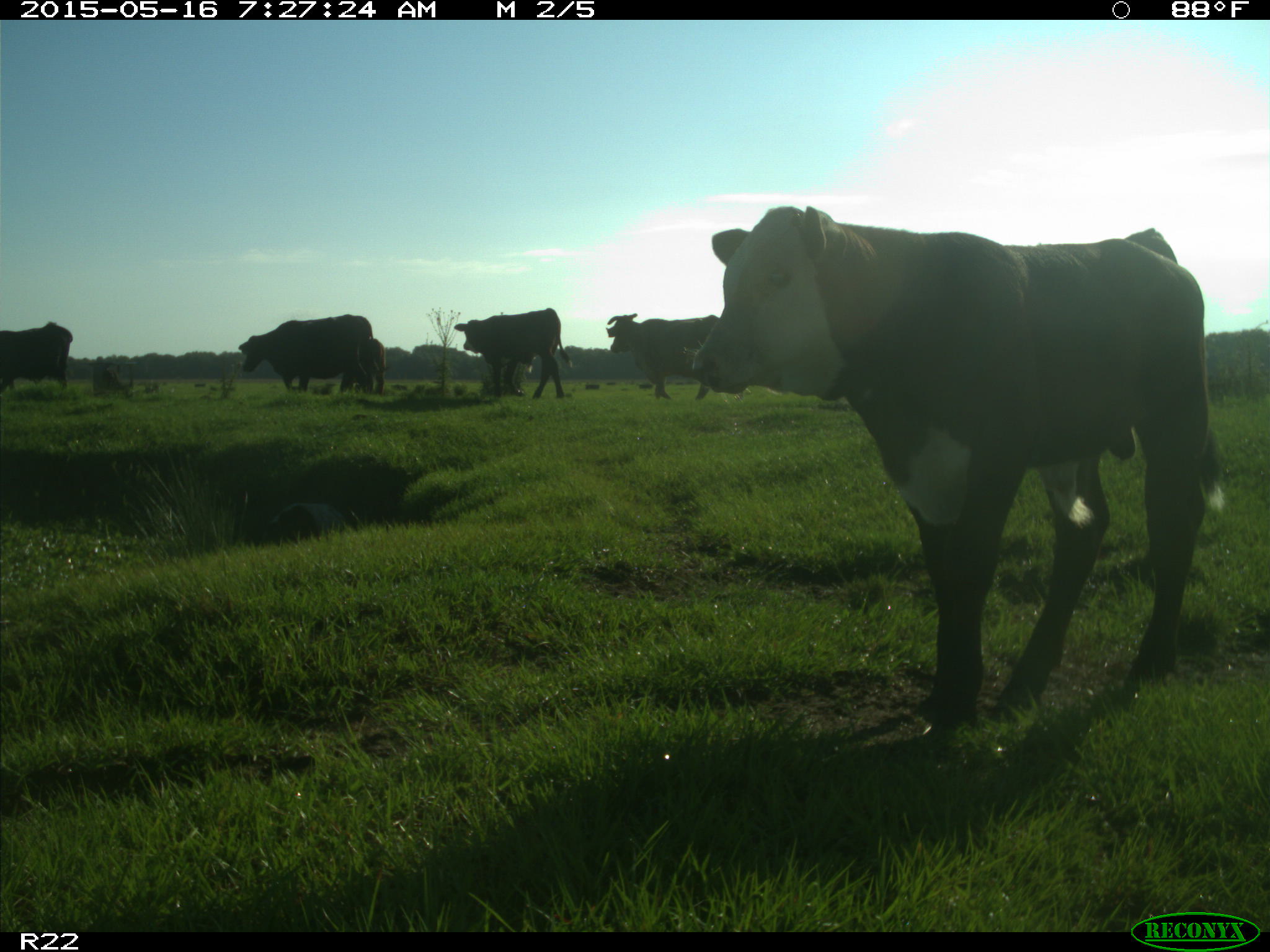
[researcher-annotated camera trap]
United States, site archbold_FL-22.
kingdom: Animalia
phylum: Chordata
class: Mammalia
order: Artiodactyla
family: Bovidae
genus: Bos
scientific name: Bos taurus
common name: domestic cow